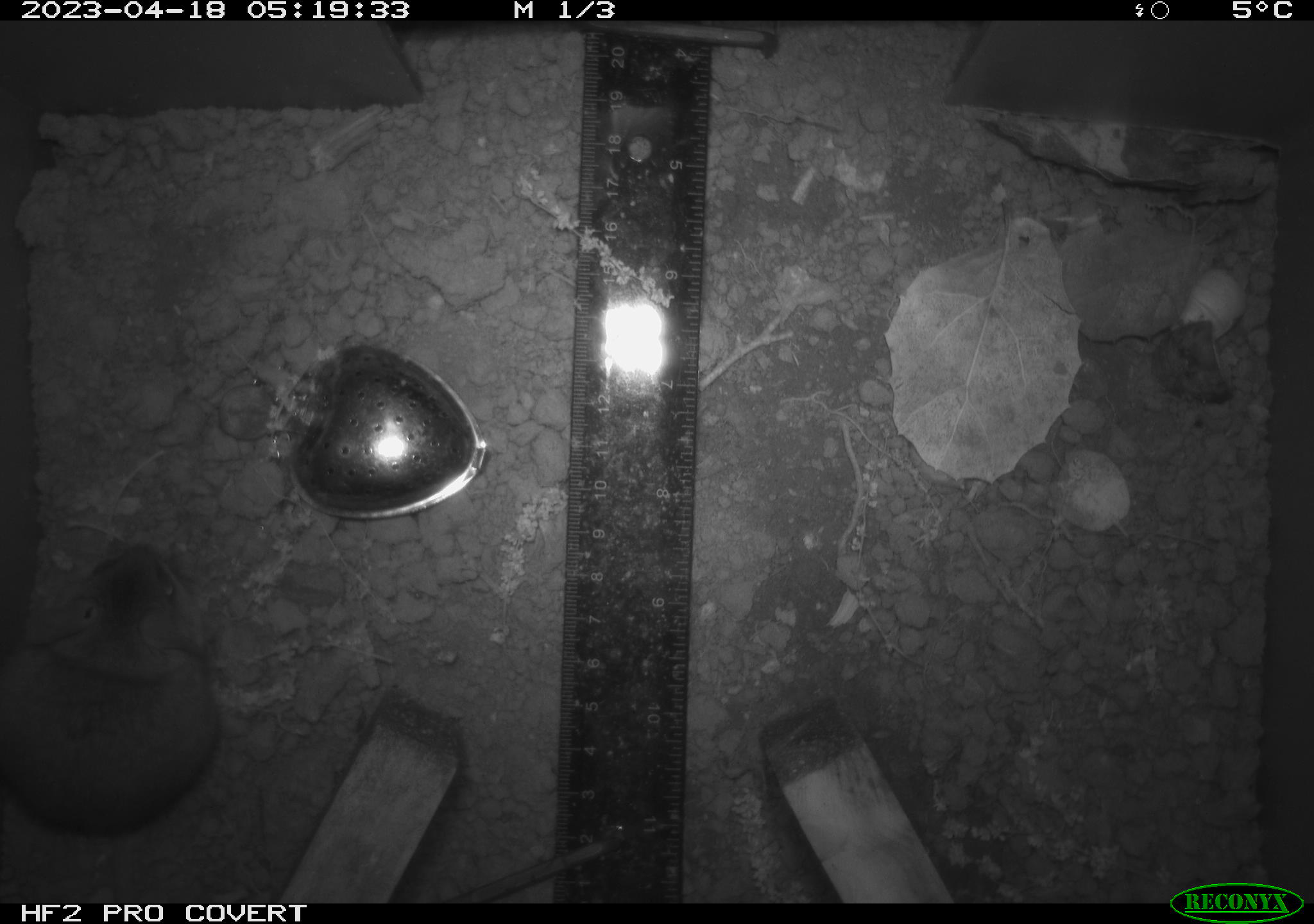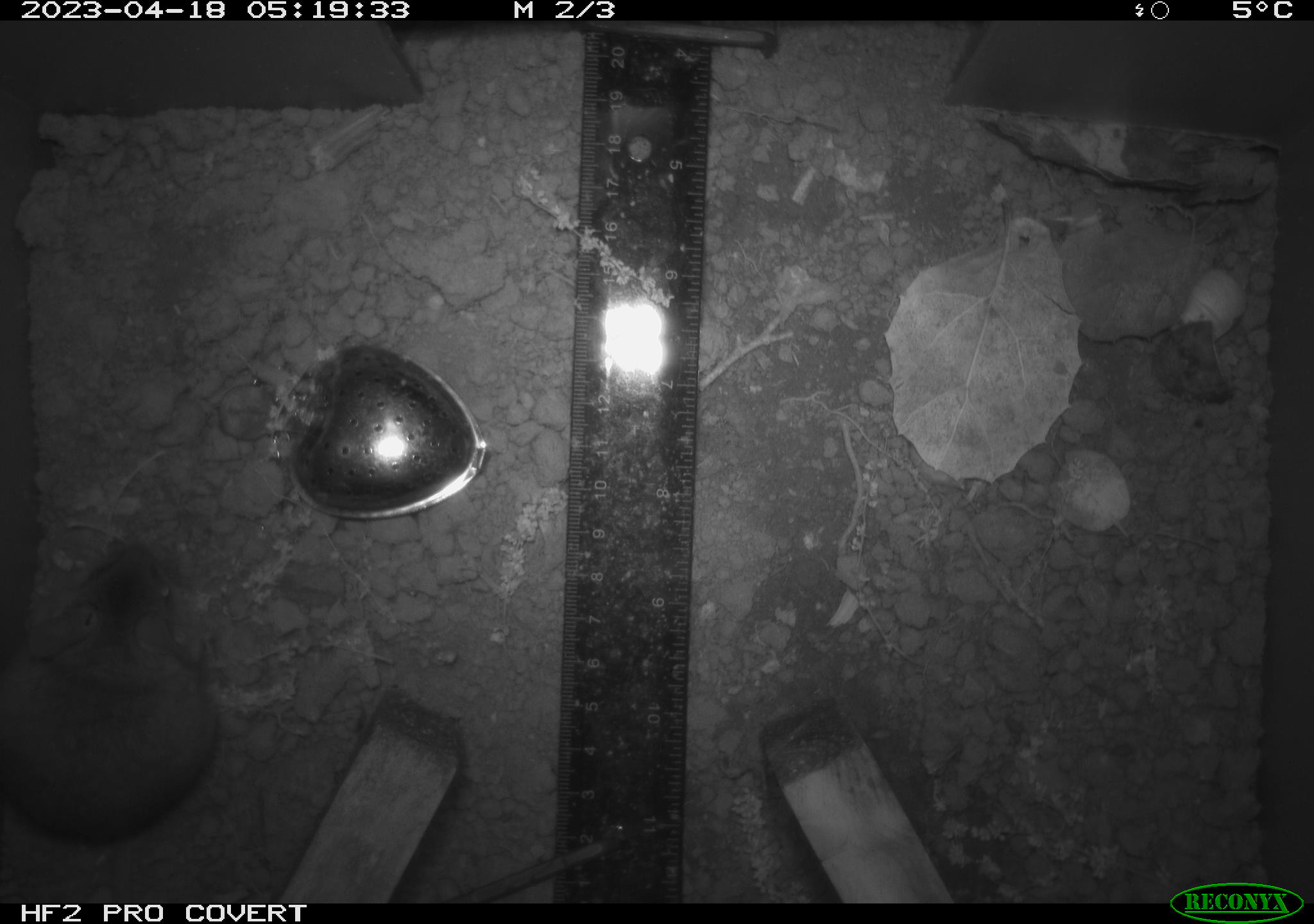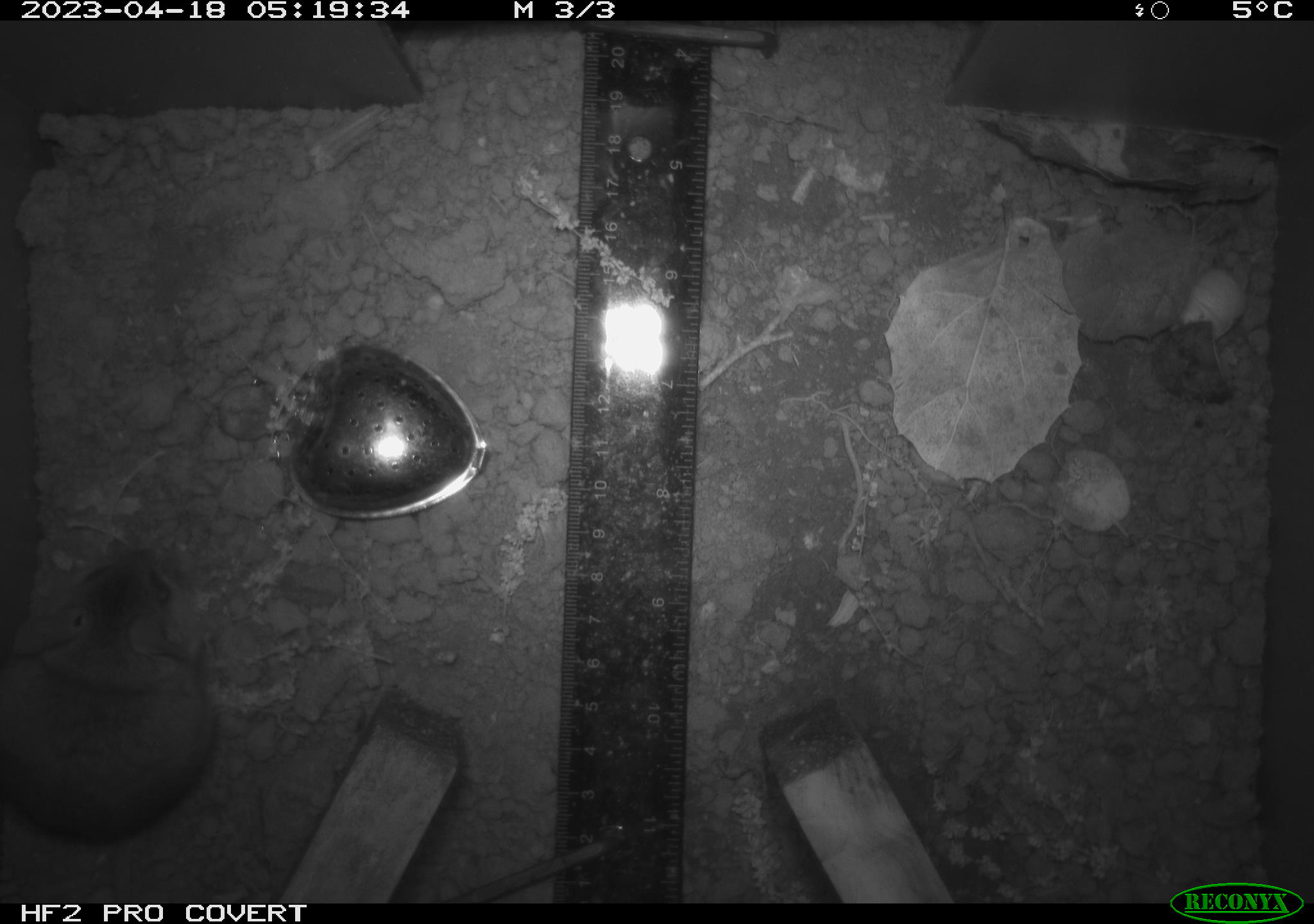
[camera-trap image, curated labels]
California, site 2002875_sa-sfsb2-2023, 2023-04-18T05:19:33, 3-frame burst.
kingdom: Animalia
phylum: Chordata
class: Mammalia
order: Rodentia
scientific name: Rodentia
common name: mouse species